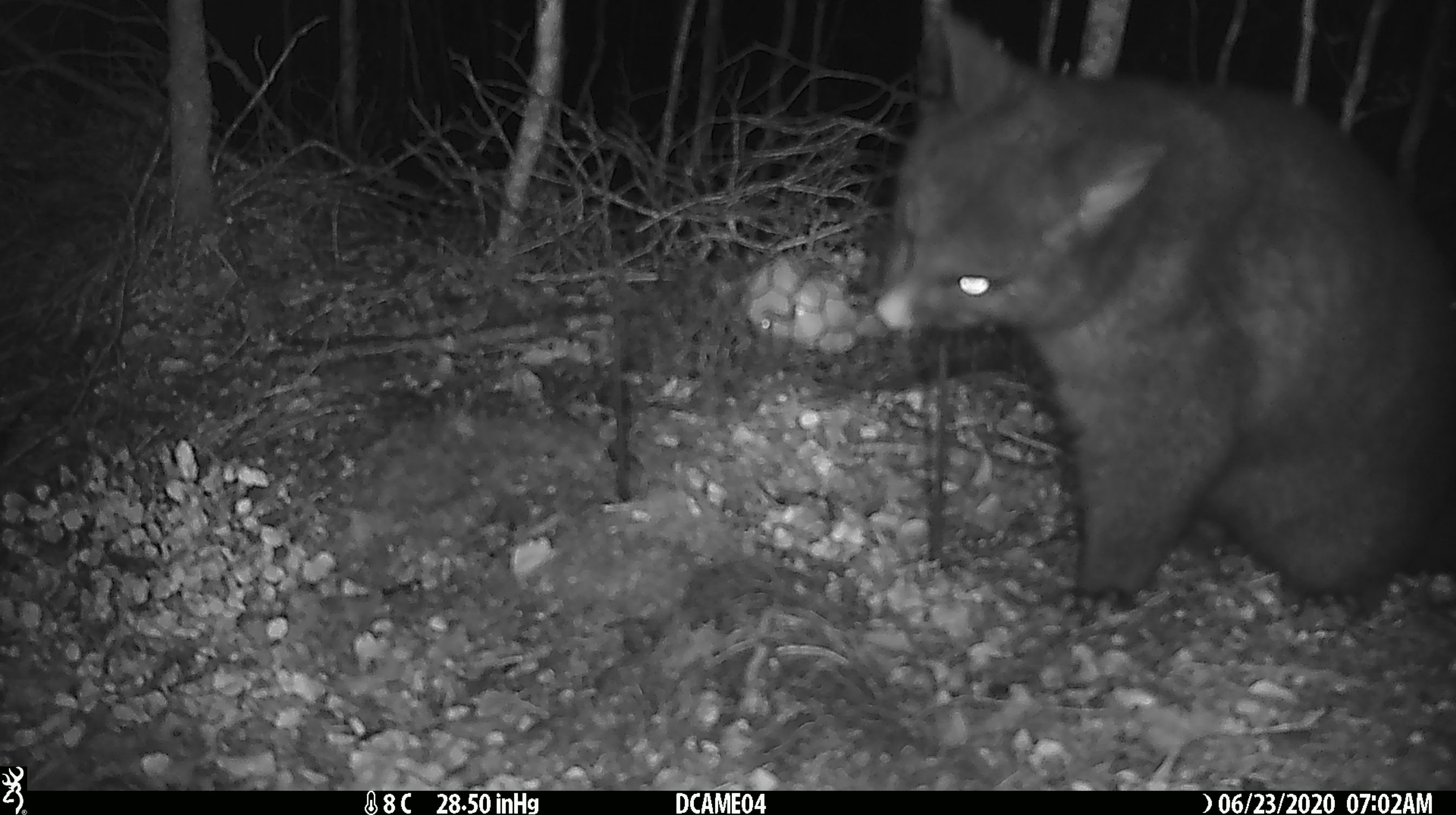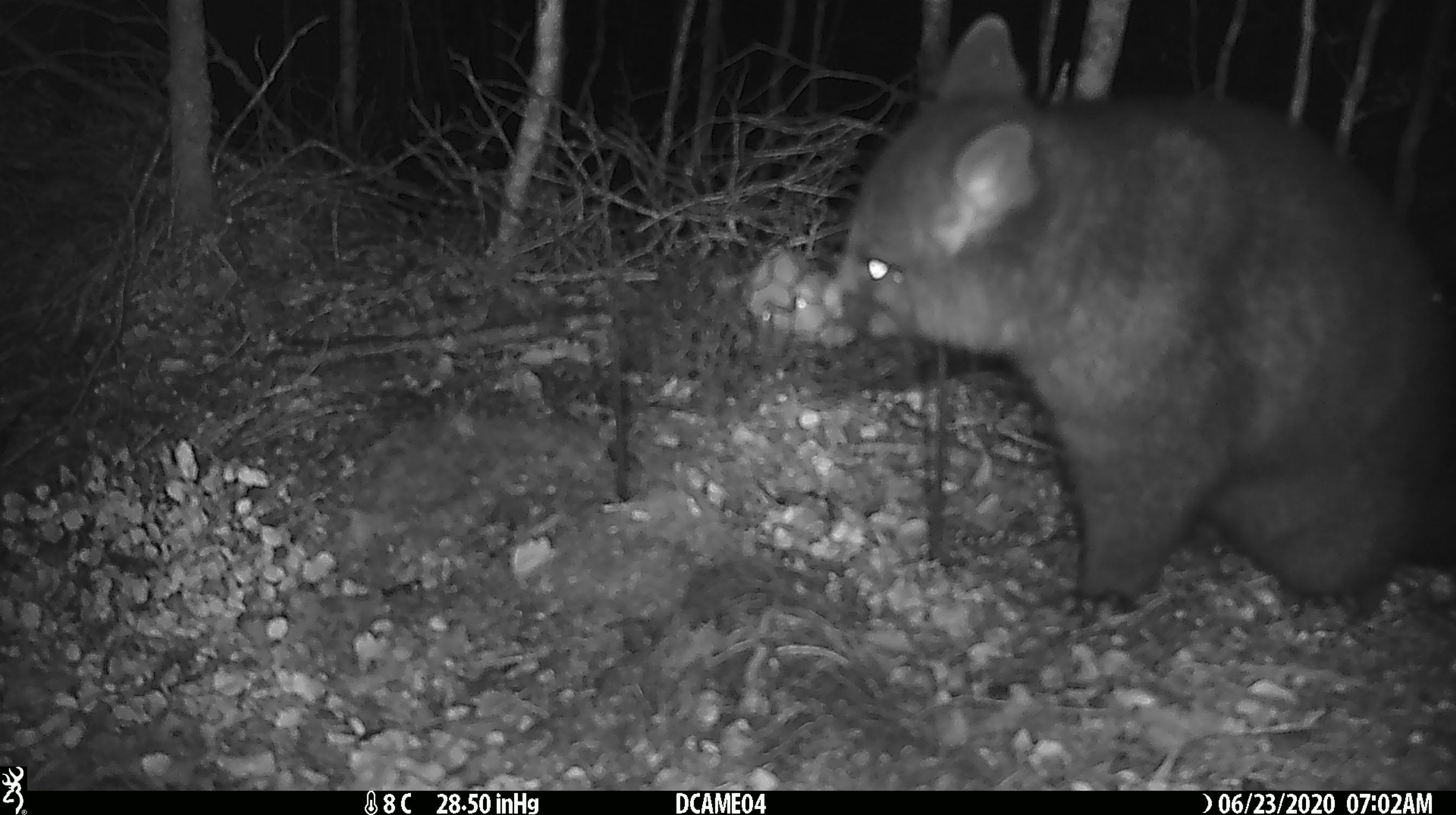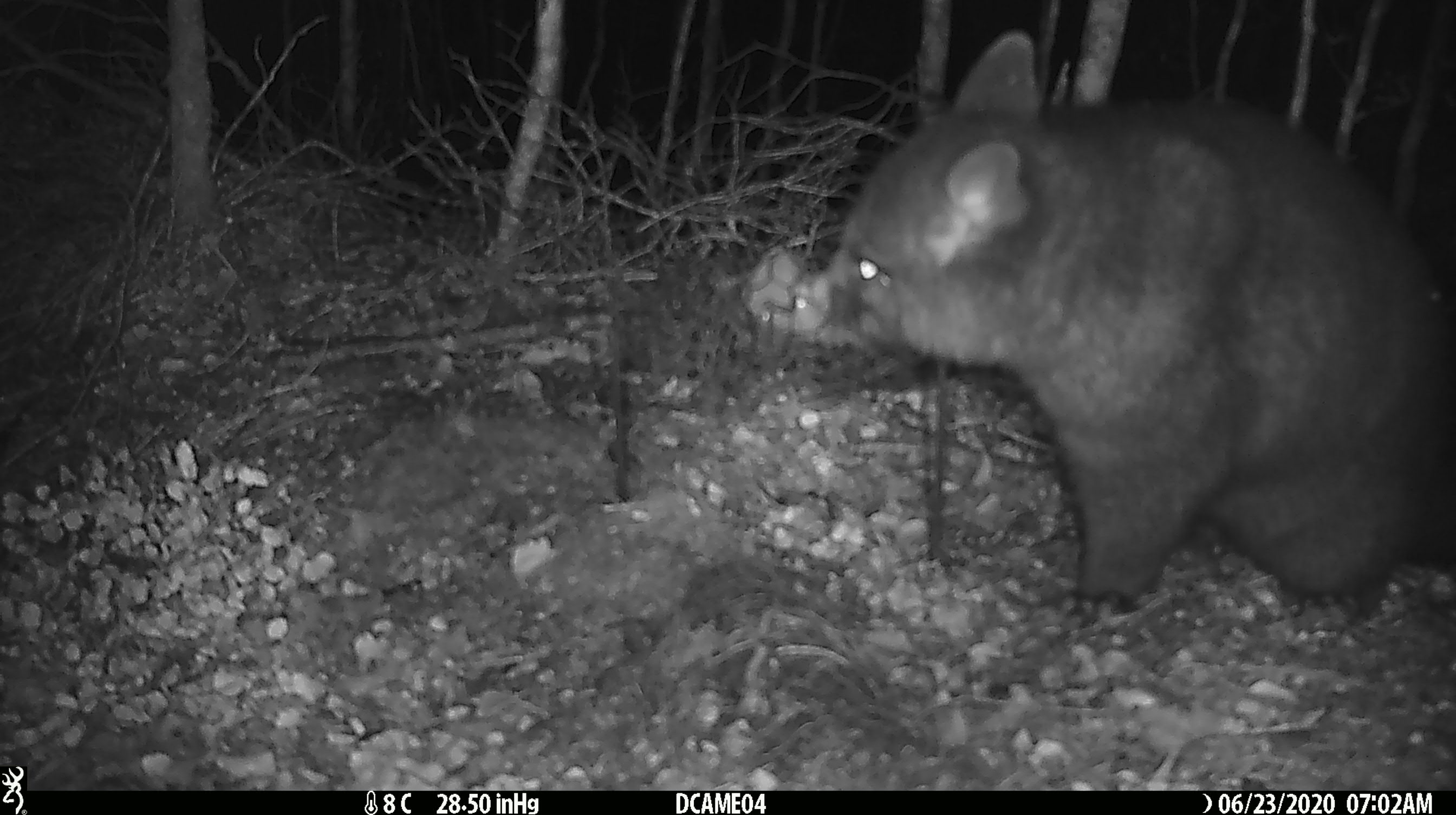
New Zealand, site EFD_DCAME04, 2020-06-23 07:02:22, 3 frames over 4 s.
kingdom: Animalia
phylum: Chordata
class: Mammalia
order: Diprotodontia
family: Phalangeridae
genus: Trichosurus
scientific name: Trichosurus vulpecula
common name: common brushtail possum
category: possum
Possum (common brushtail possum) (Trichosurus vulpecula).